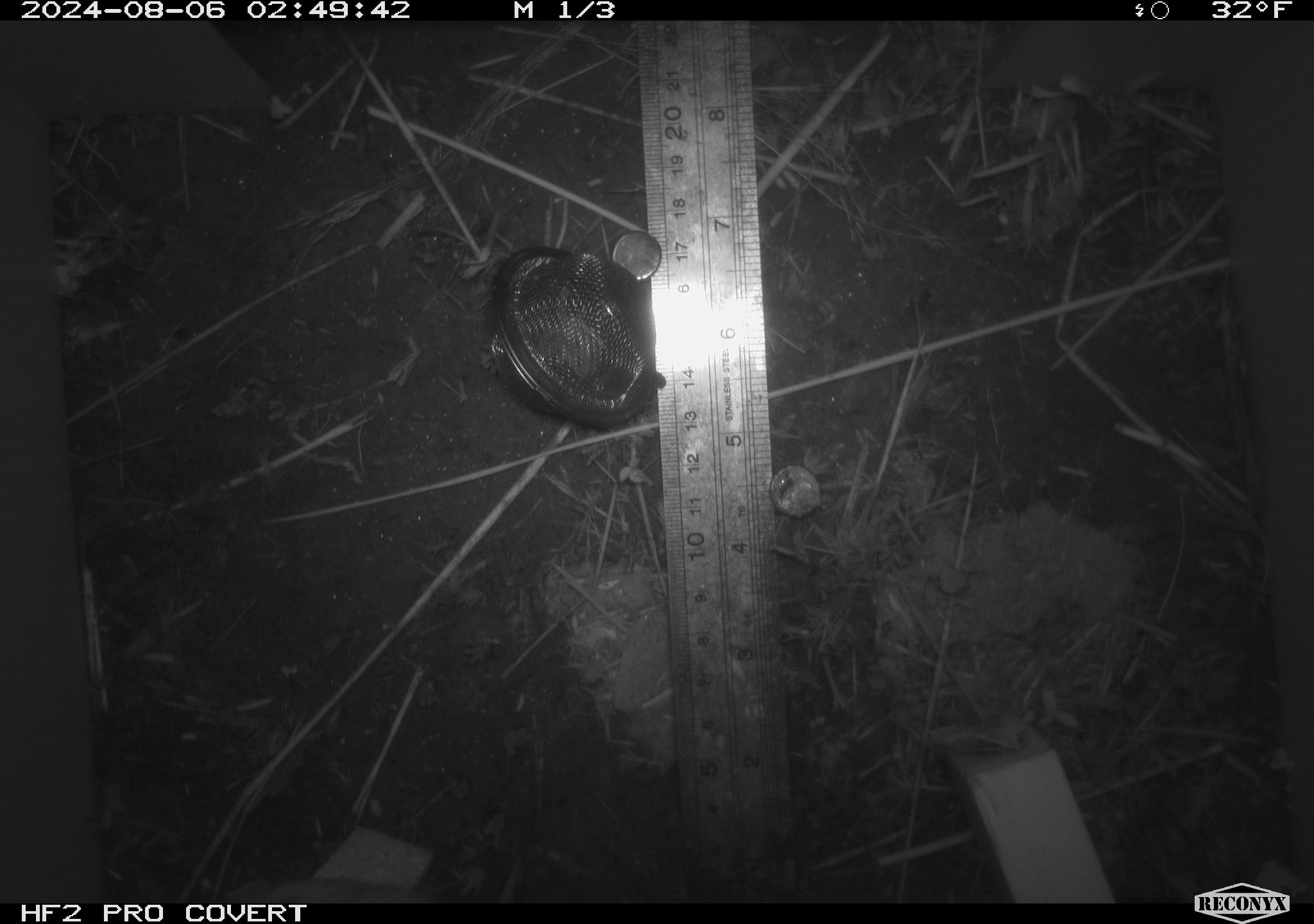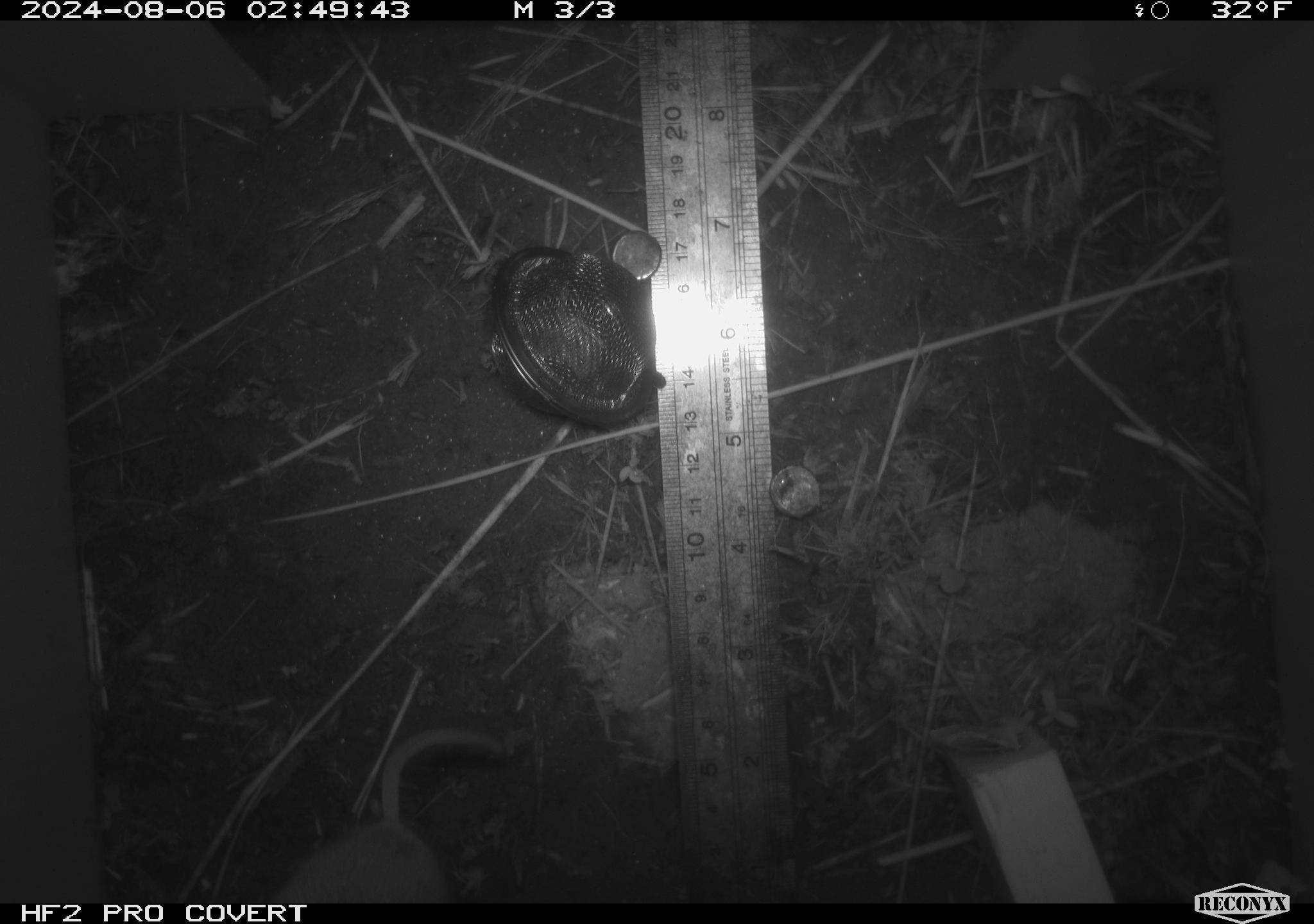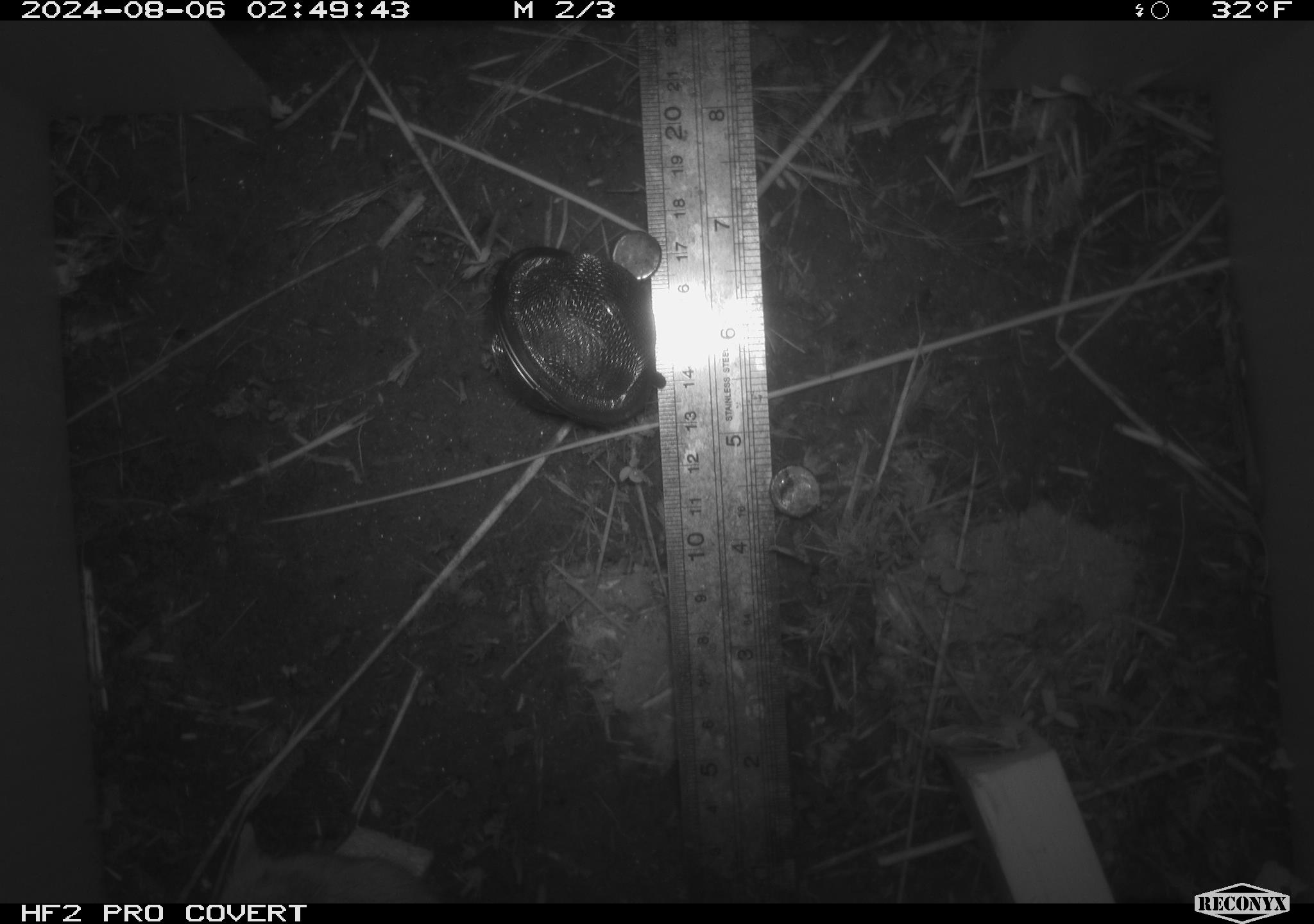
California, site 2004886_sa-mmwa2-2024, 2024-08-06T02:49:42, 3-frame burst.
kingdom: Animalia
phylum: Chordata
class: Mammalia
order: Rodentia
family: Cricetidae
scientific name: Arvicolinae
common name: voles, lemmings, and muskrats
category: arvicolinae subfamily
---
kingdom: Animalia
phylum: Chordata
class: Mammalia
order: Rodentia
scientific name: Rodentia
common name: mouse species